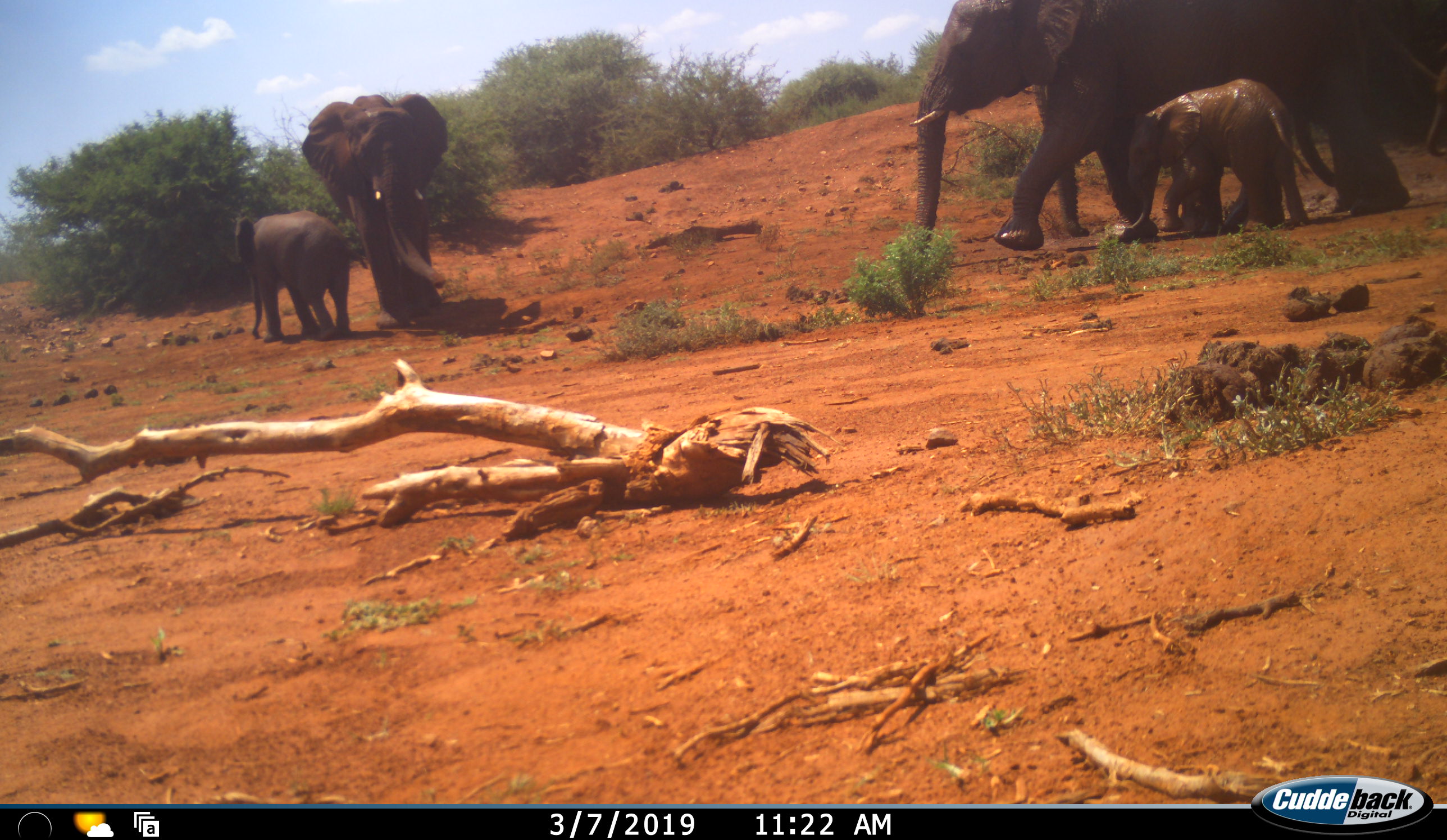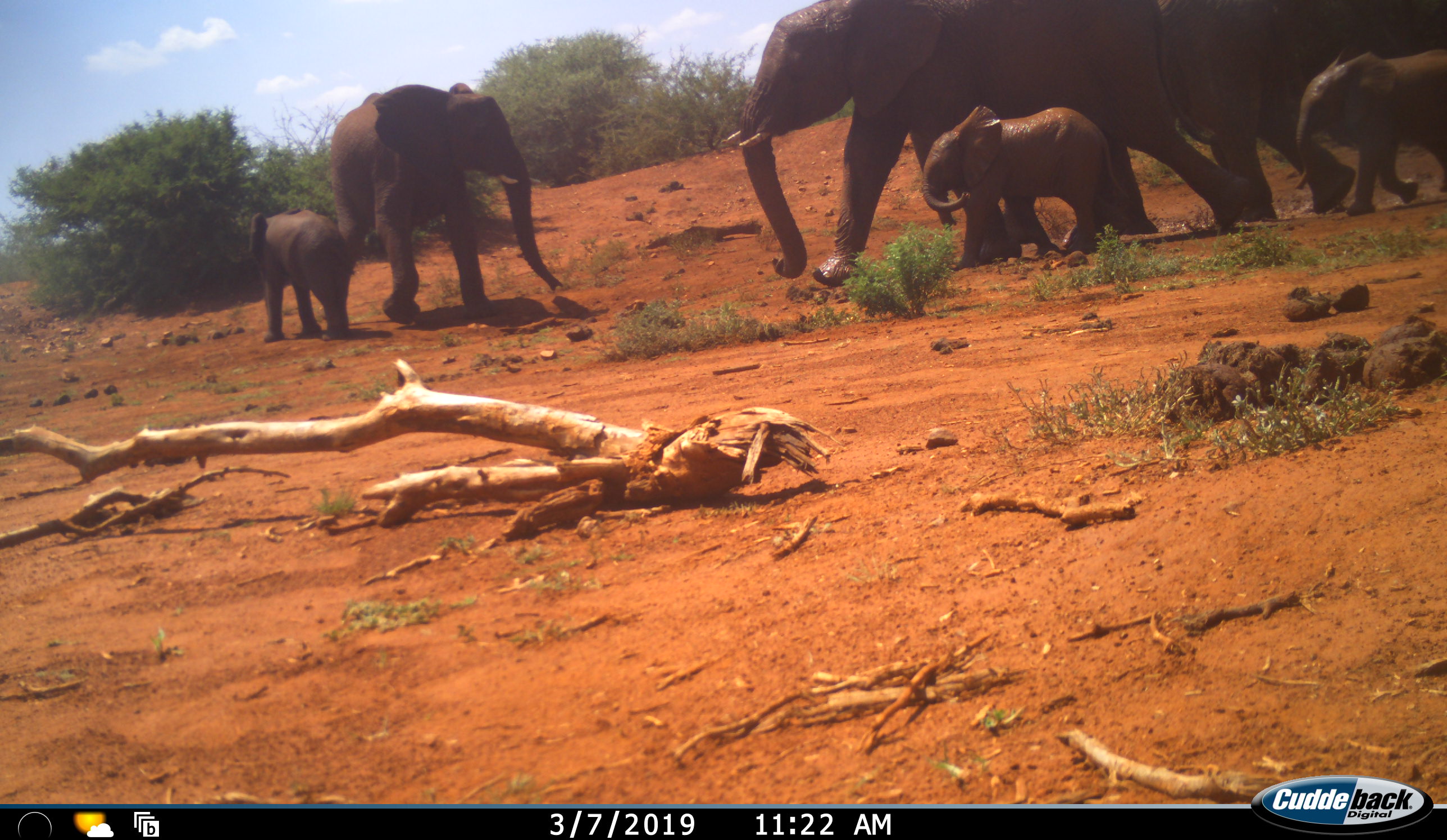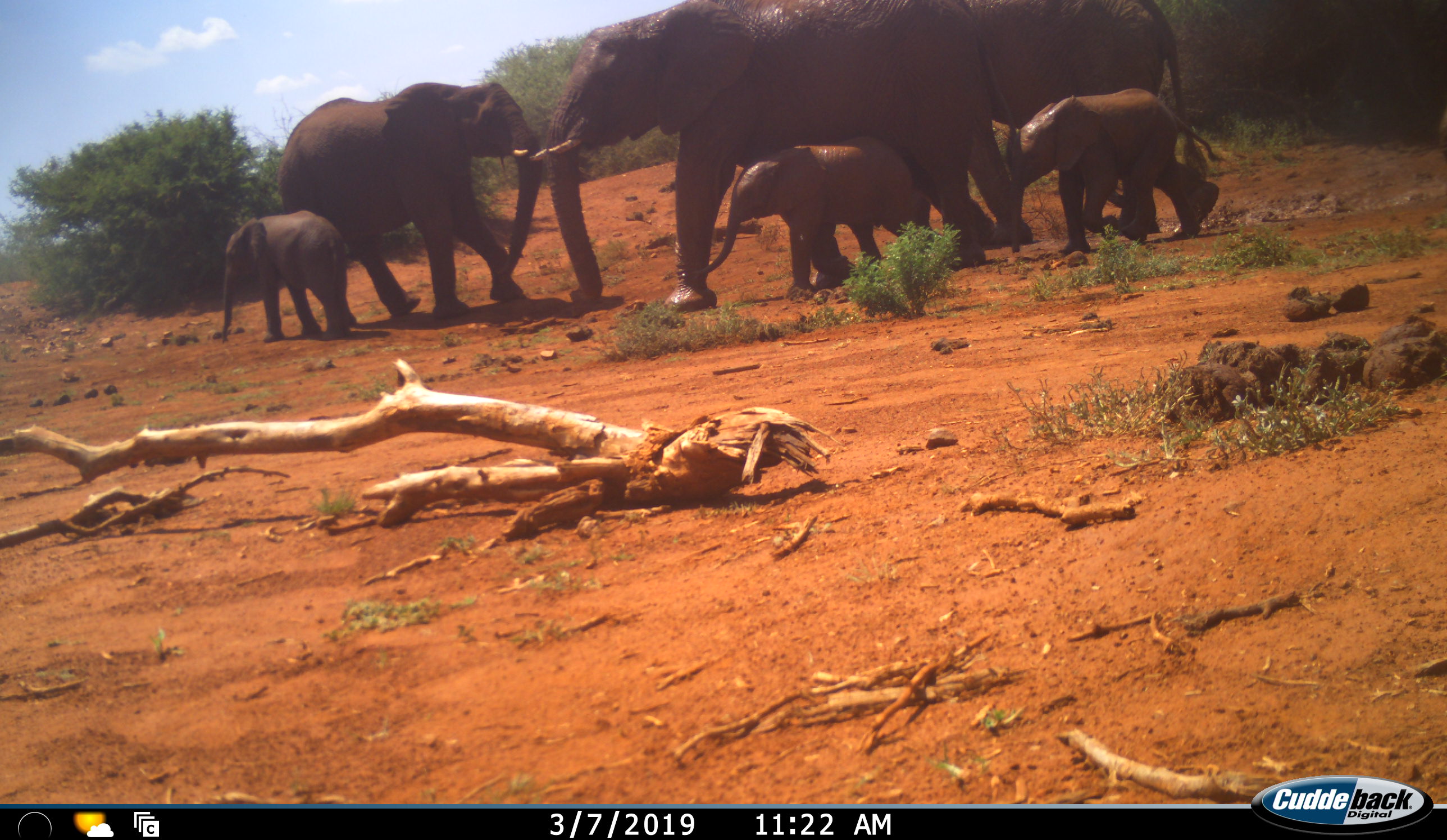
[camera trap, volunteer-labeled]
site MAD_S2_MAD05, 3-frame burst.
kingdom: Animalia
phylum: Chordata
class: Mammalia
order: Proboscidea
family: Elephantidae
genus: Loxodonta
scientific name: Loxodonta africana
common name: african bush elephant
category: elephant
Elephant (african bush elephant) (Loxodonta africana), count 6. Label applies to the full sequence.